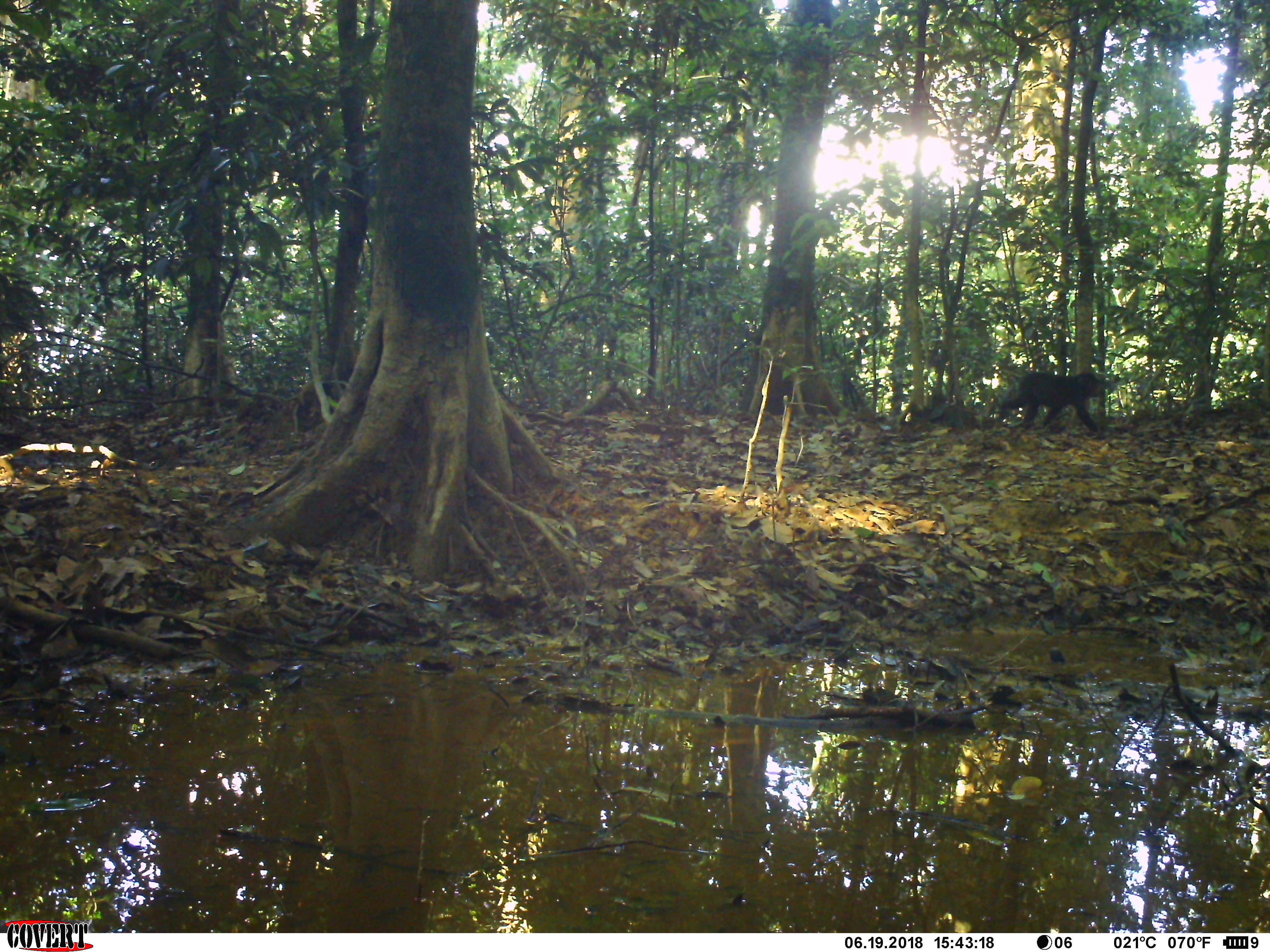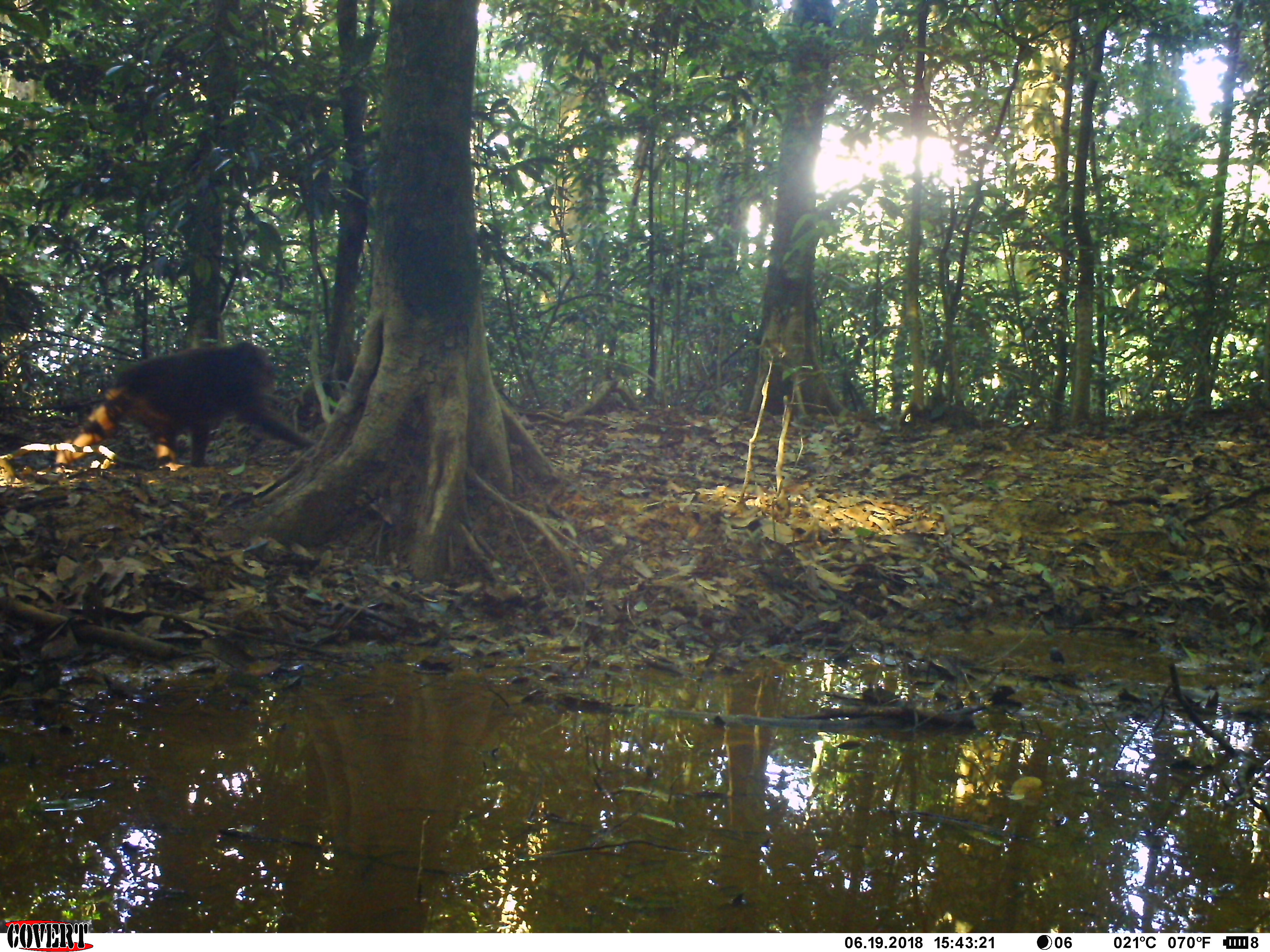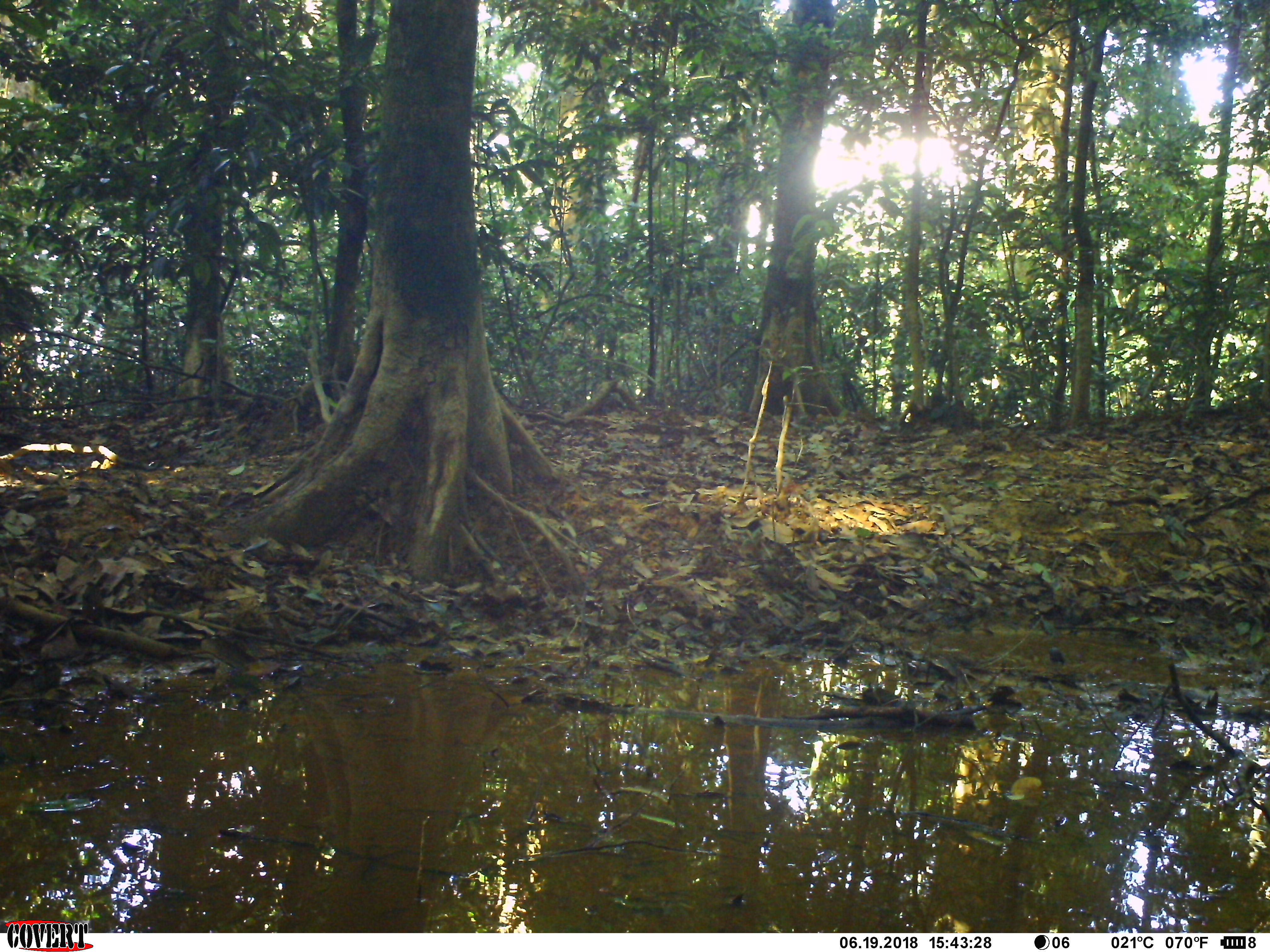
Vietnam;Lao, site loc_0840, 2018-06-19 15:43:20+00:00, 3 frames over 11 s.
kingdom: Animalia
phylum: Chordata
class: Mammalia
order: Primates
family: Cercopithecidae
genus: Macaca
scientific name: Macaca arctoides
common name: stump-tailed macaque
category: stump tailed macaque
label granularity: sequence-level